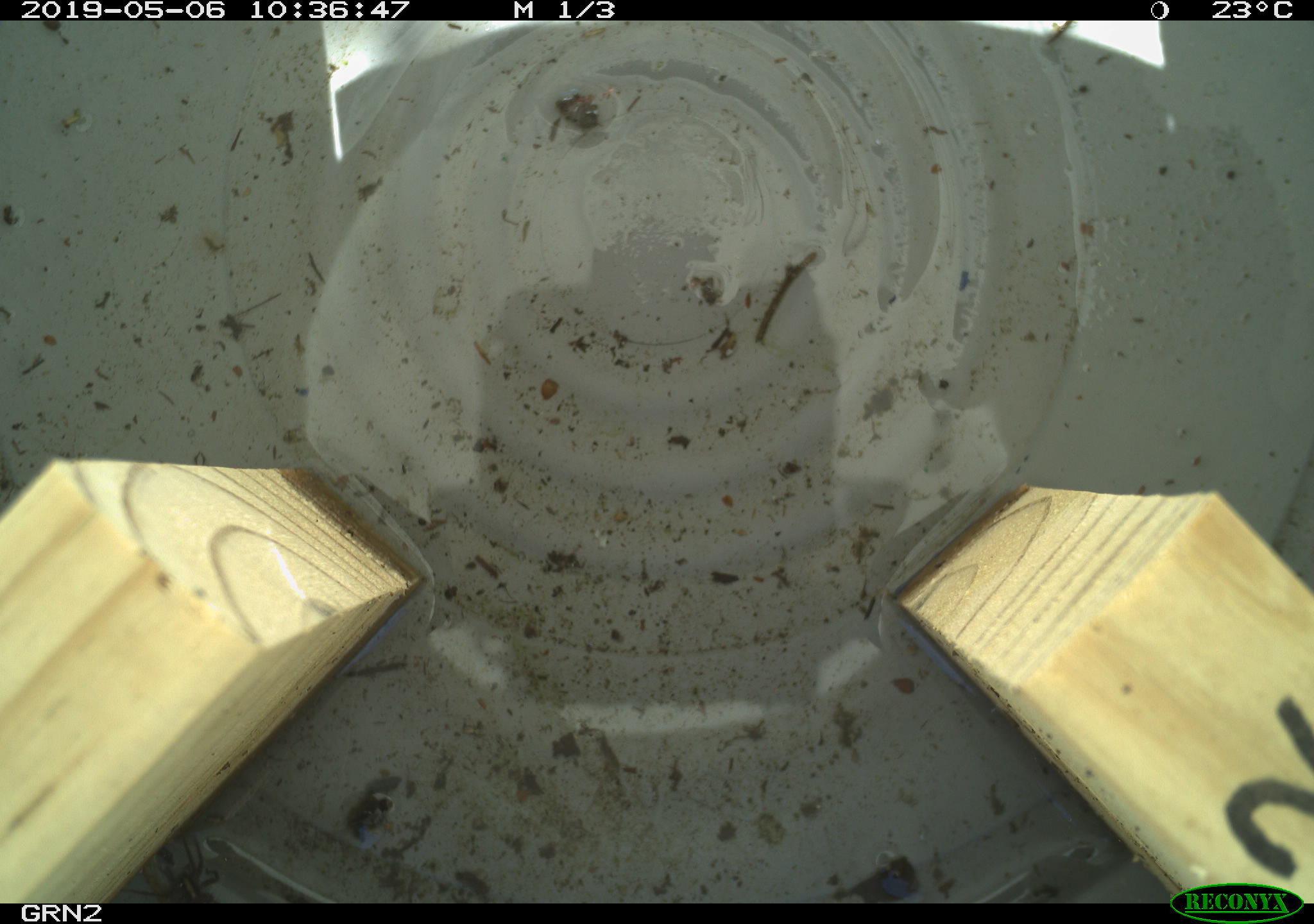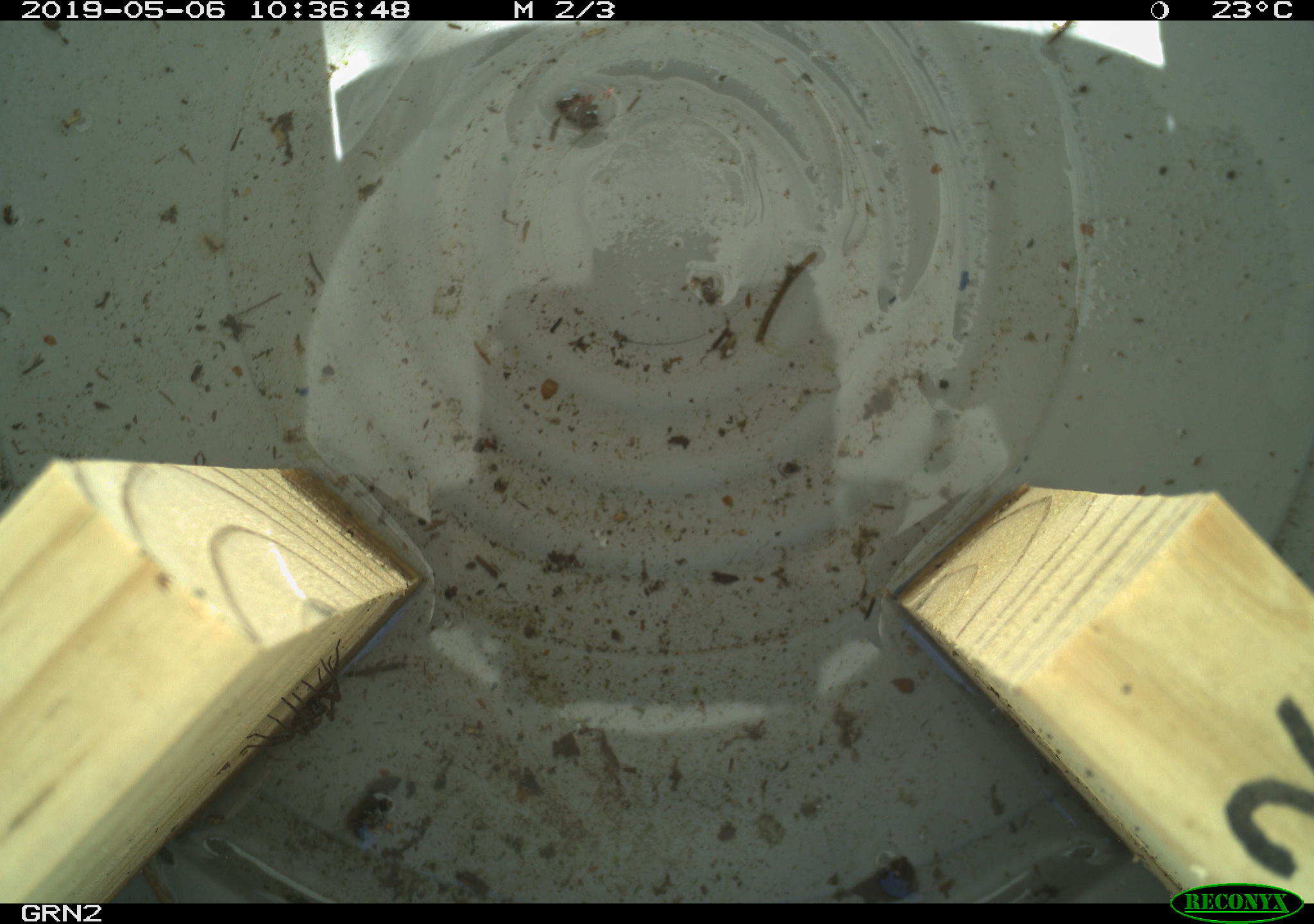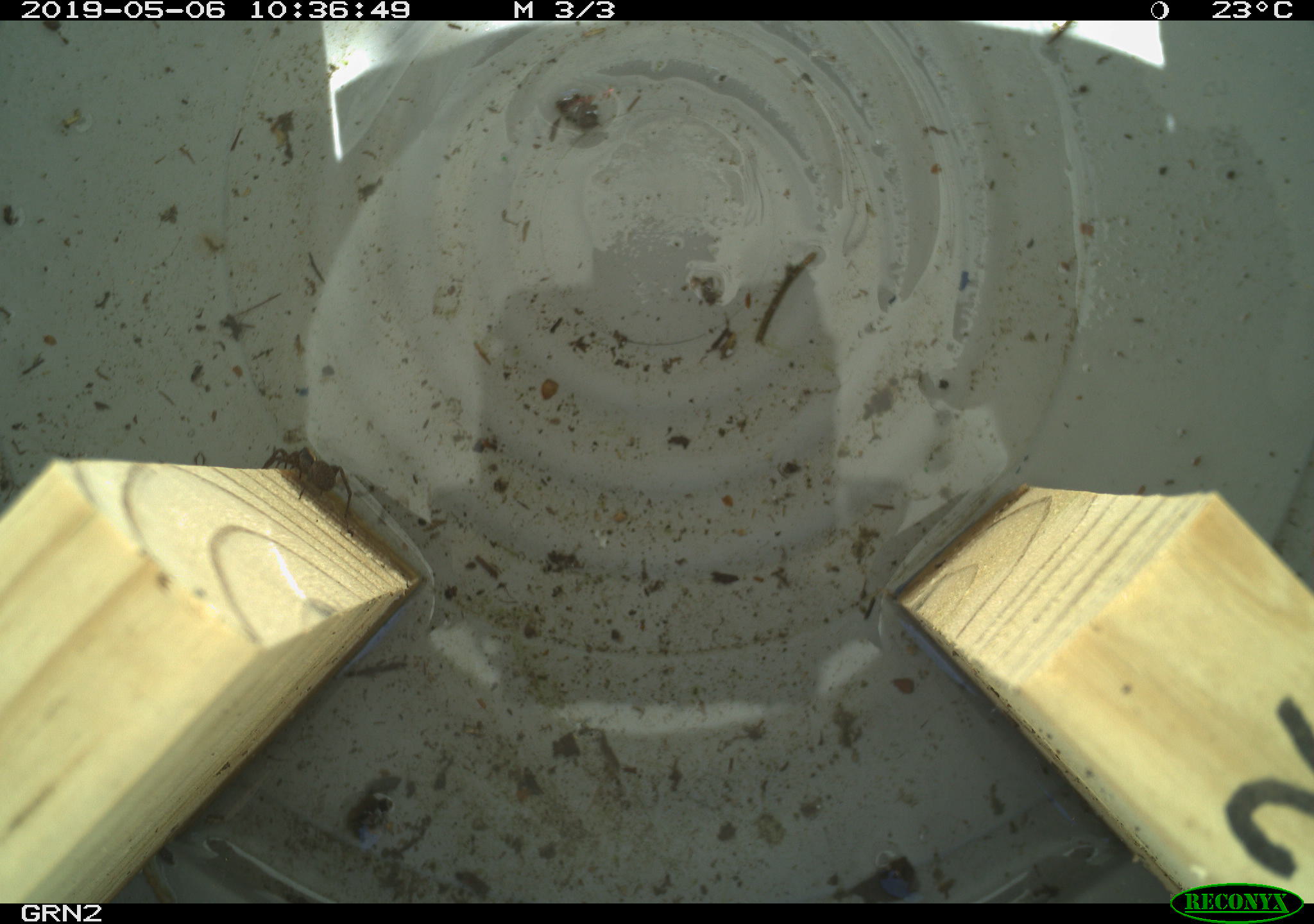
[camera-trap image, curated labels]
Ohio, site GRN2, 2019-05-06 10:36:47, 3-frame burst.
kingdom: Animalia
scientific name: Animalia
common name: animal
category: invertebrate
Invertebrate (animal) (Animalia).